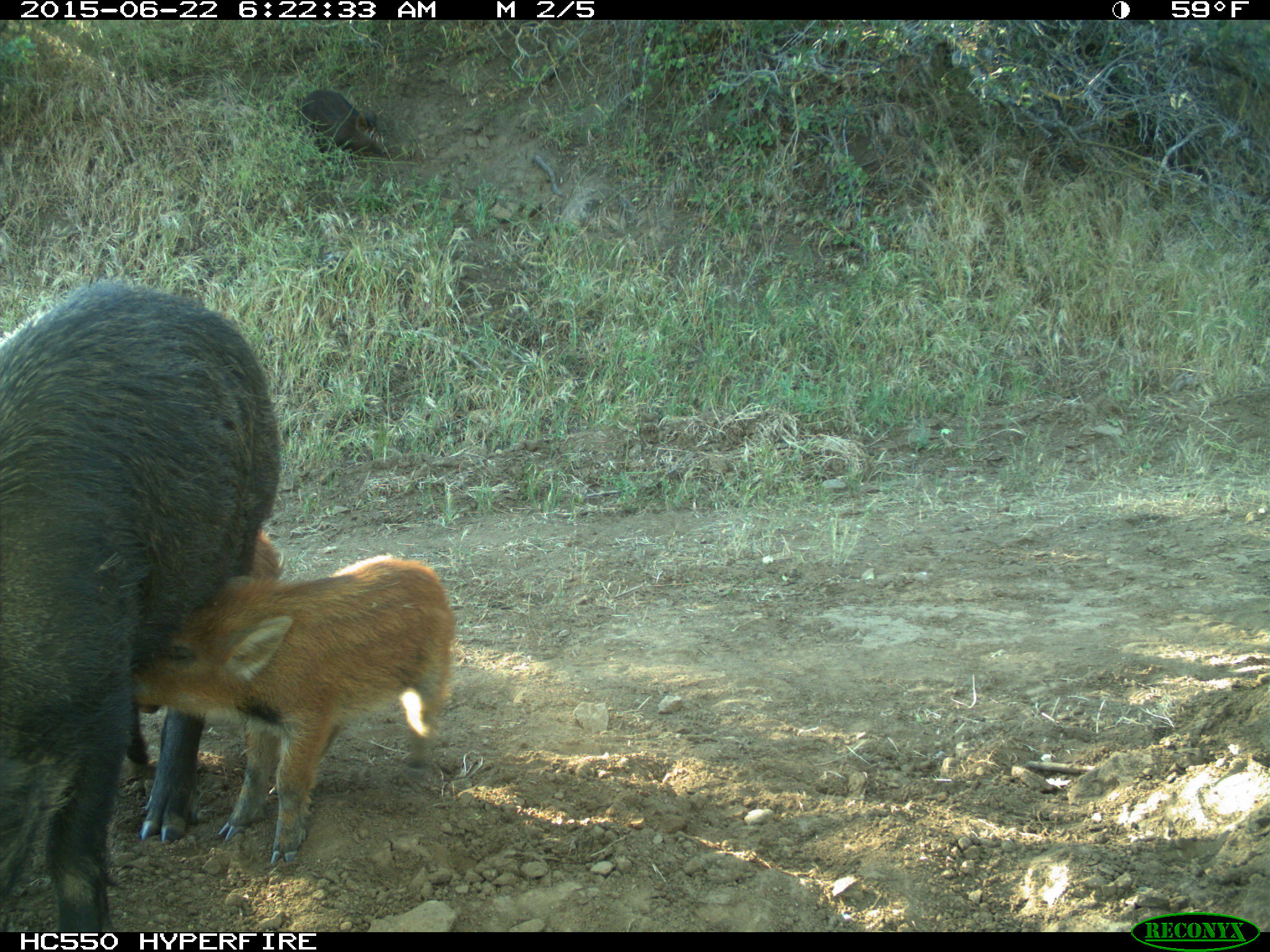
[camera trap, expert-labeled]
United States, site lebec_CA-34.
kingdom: Animalia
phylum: Chordata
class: Mammalia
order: Artiodactyla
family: Suidae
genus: Sus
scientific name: Sus scrofa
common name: wild boar